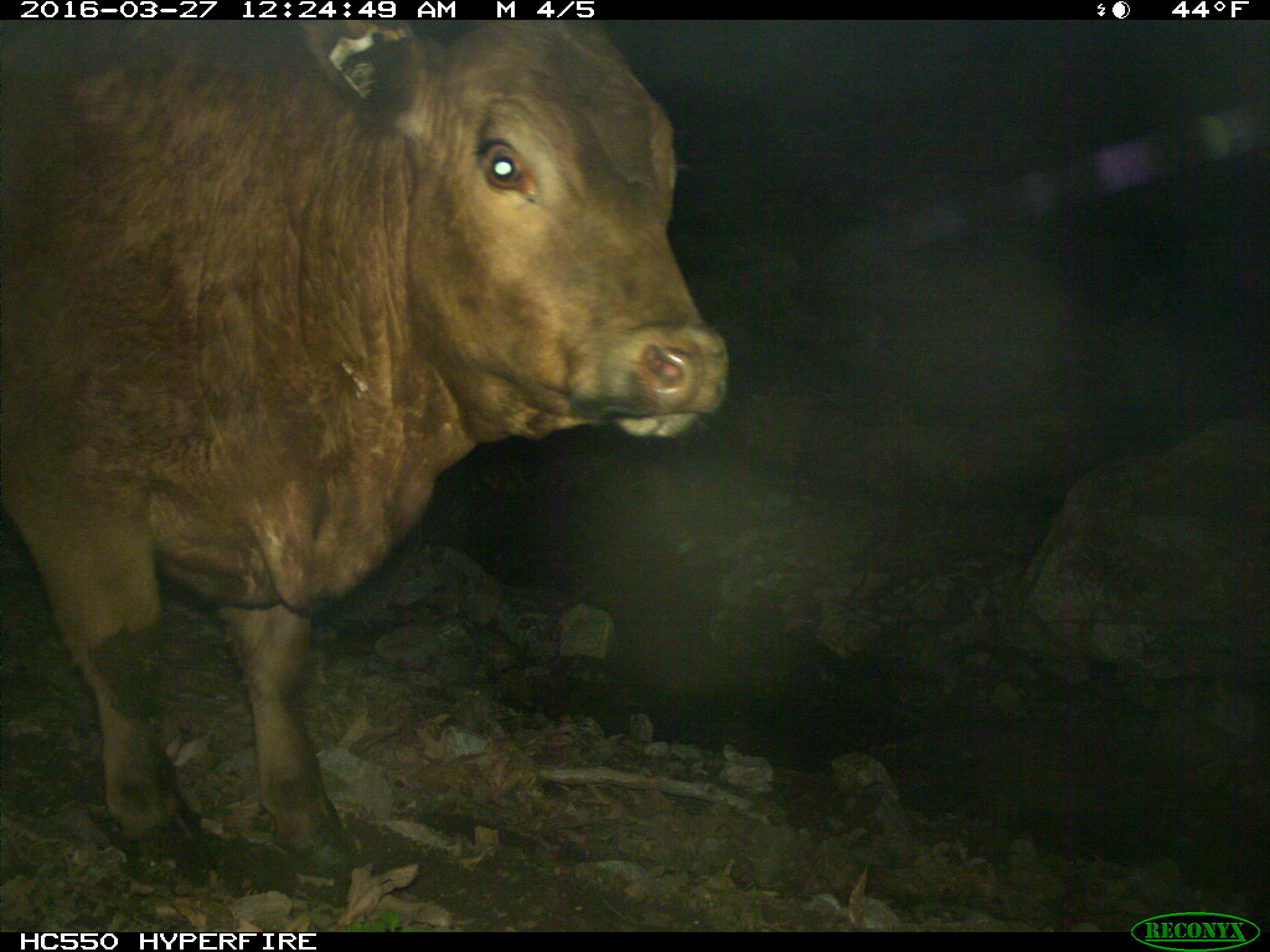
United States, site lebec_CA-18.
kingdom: Animalia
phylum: Chordata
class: Mammalia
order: Artiodactyla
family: Bovidae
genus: Bos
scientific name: Bos taurus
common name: domestic cow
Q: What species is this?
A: Bos taurus (domestic cow).